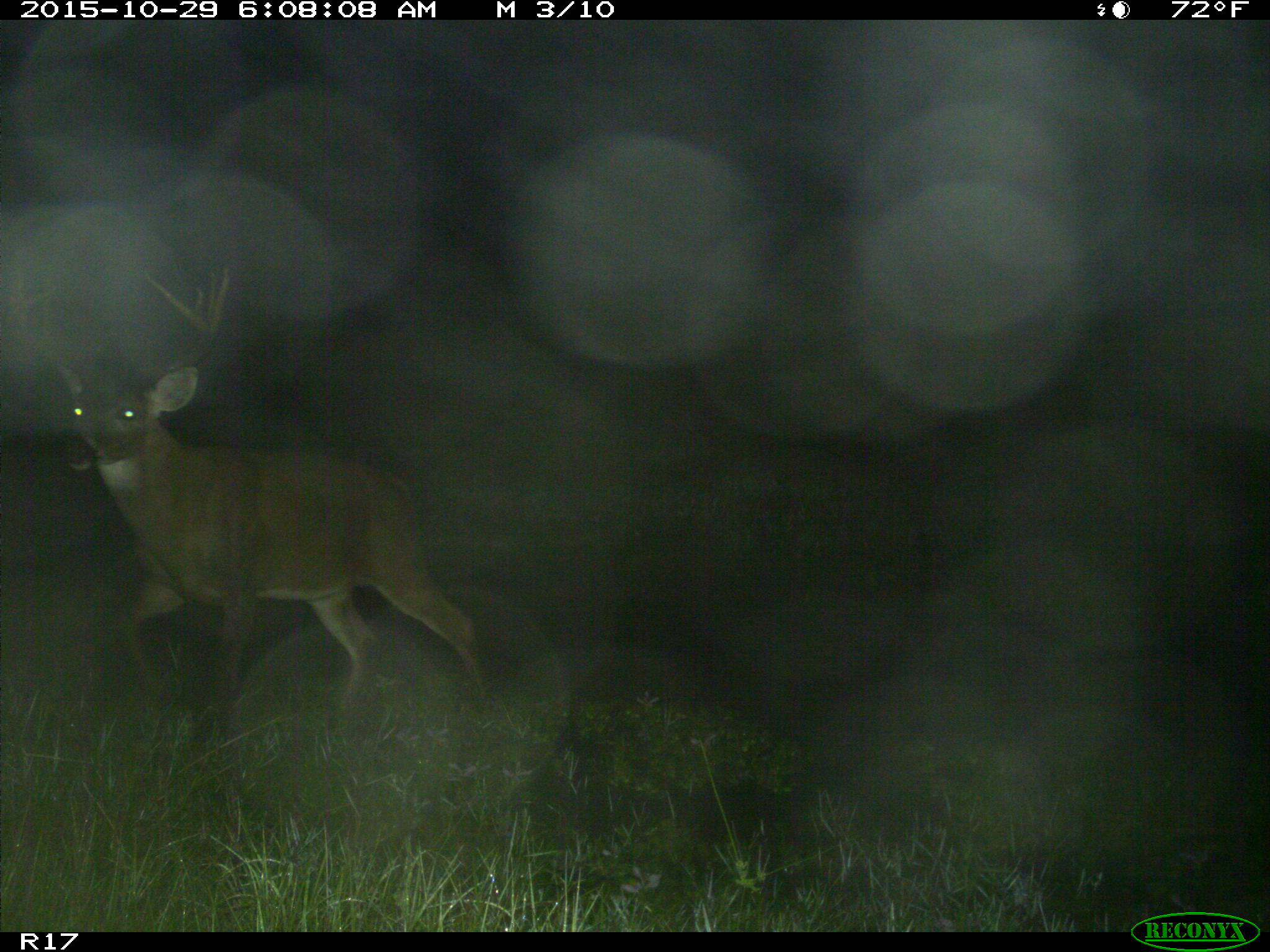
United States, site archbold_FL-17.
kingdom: Animalia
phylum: Chordata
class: Mammalia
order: Artiodactyla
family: Cervidae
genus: Odocoileus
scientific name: Odocoileus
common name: deer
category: unidentified deer